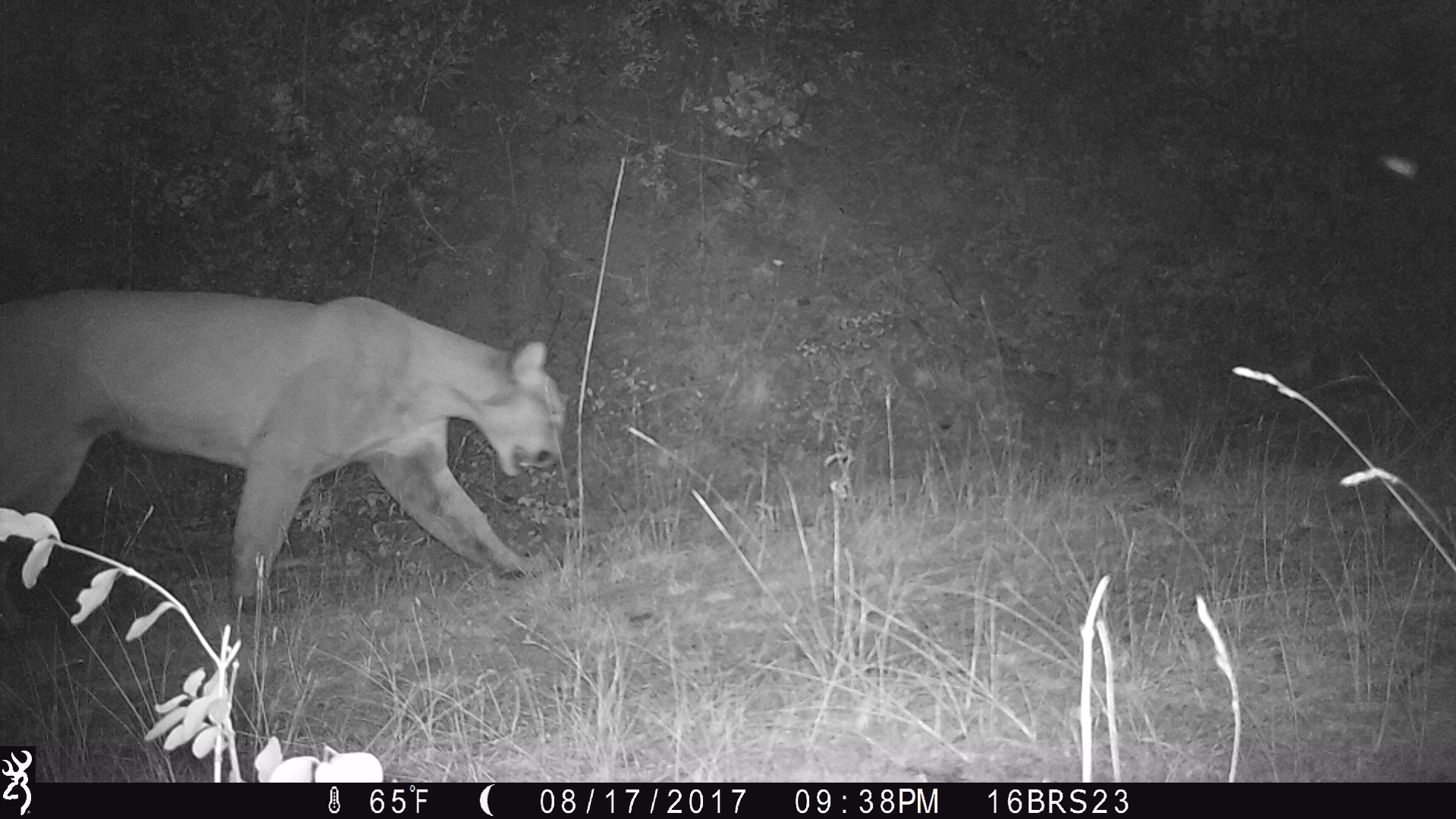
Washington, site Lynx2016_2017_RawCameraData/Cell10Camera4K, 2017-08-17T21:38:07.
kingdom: Animalia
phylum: Chordata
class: Mammalia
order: Carnivora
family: Felidae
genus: Puma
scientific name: Puma concolor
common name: mountain lion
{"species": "Puma concolor (mountain lion)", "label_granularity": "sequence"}